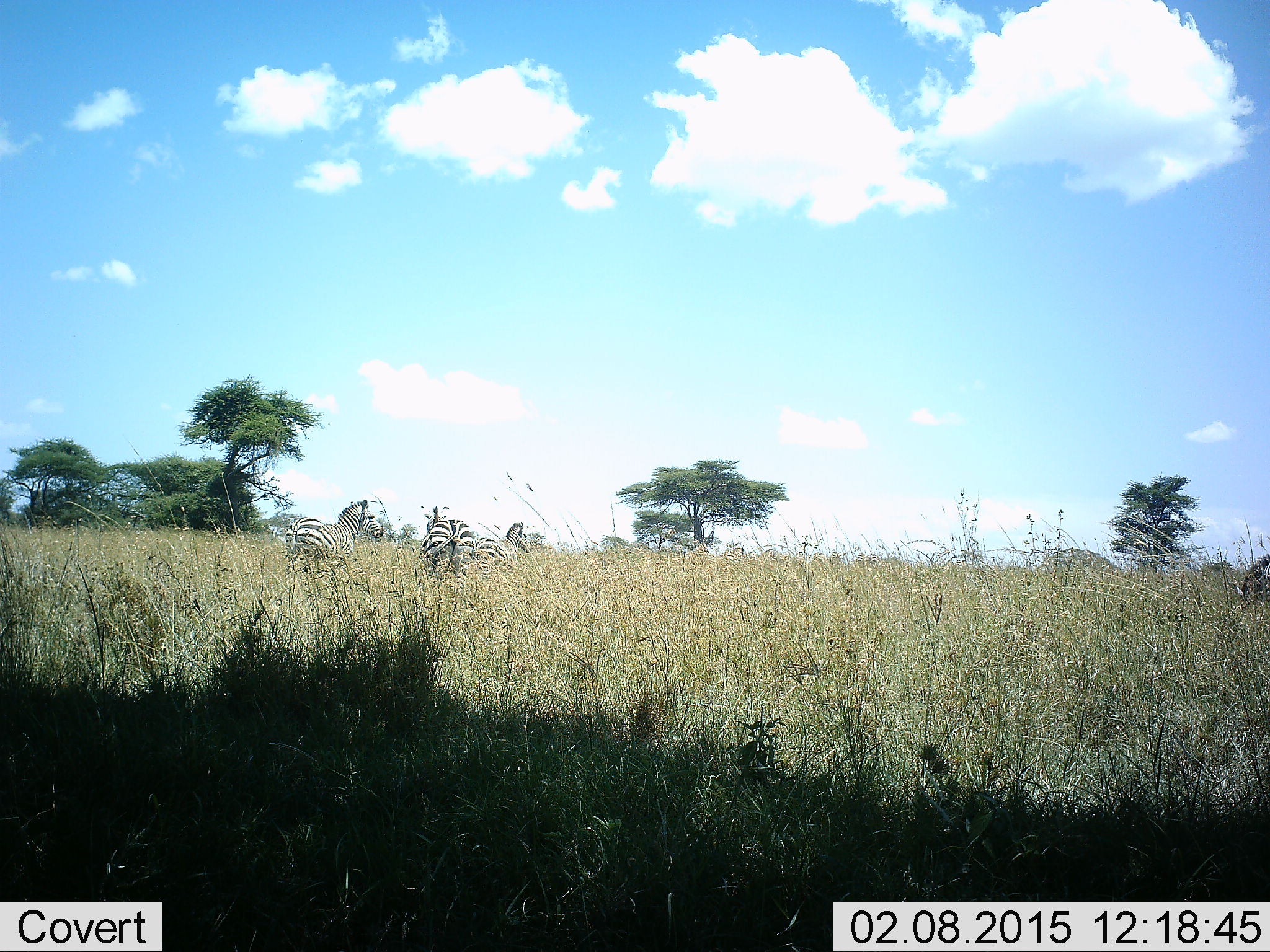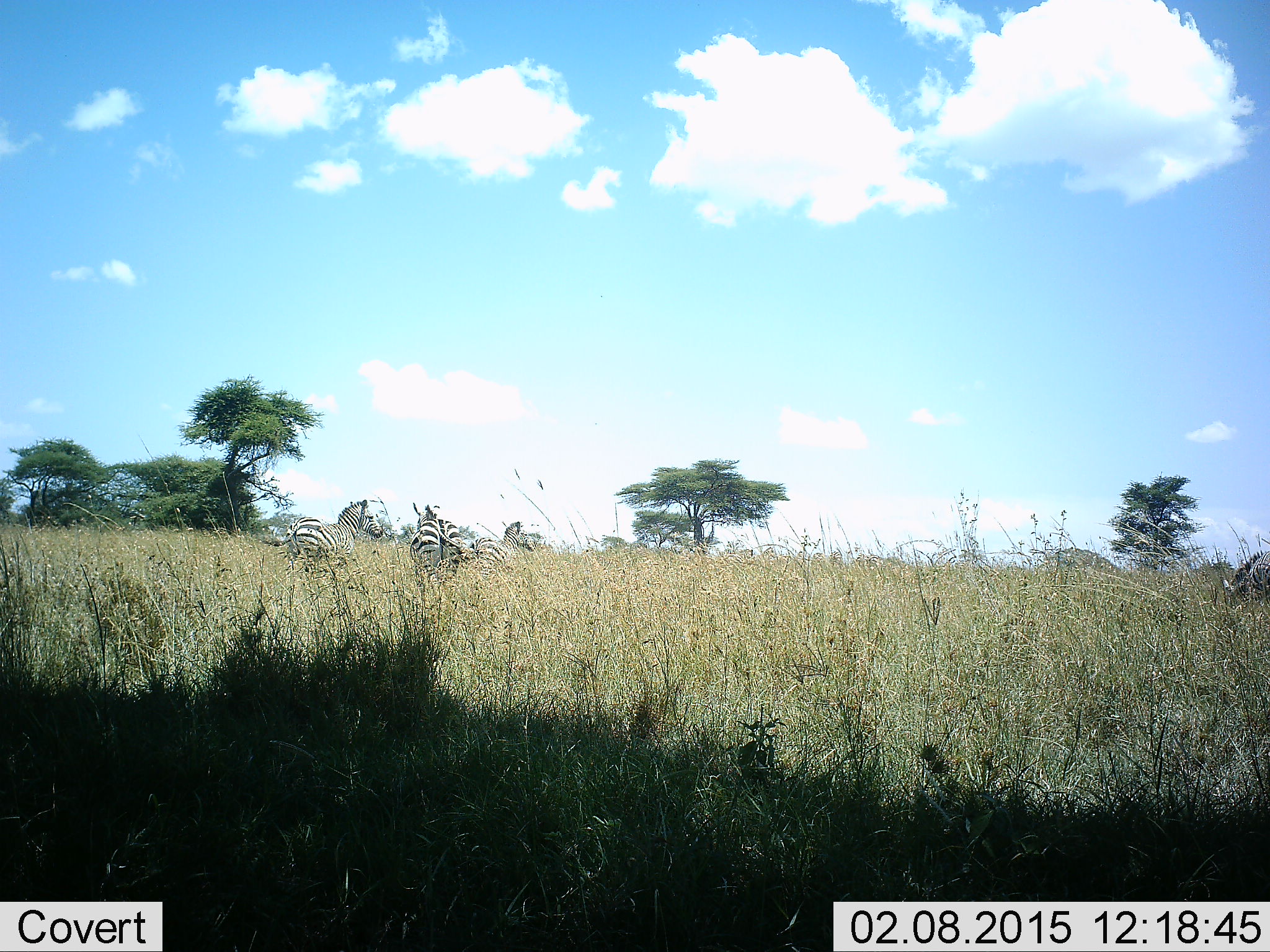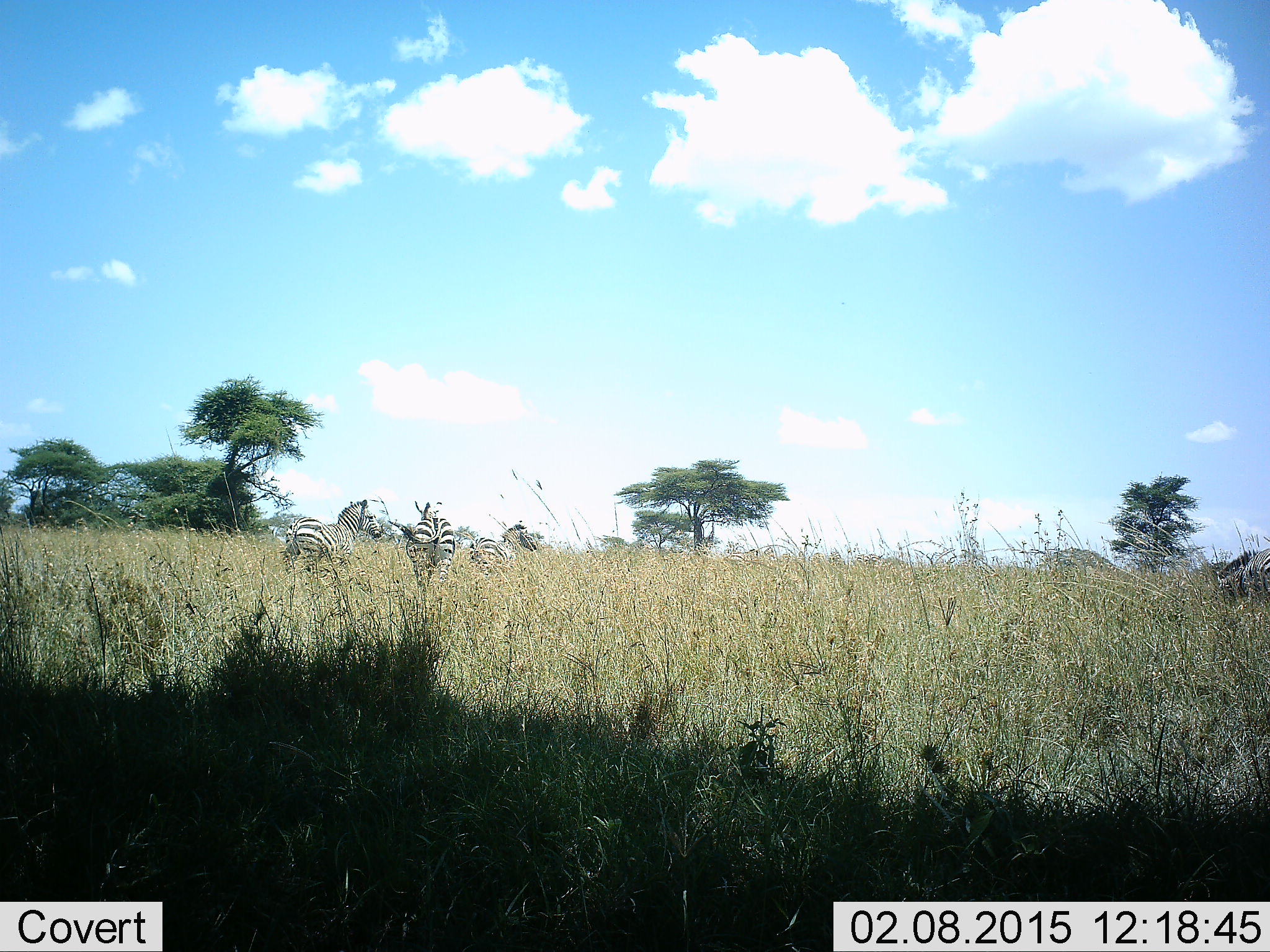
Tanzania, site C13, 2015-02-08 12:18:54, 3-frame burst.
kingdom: Animalia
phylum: Chordata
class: Mammalia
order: Perissodactyla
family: Equidae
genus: Equus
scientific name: Equus quagga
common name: plains zebra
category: zebra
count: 4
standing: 55%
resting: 0%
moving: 36%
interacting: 0%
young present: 0%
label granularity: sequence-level